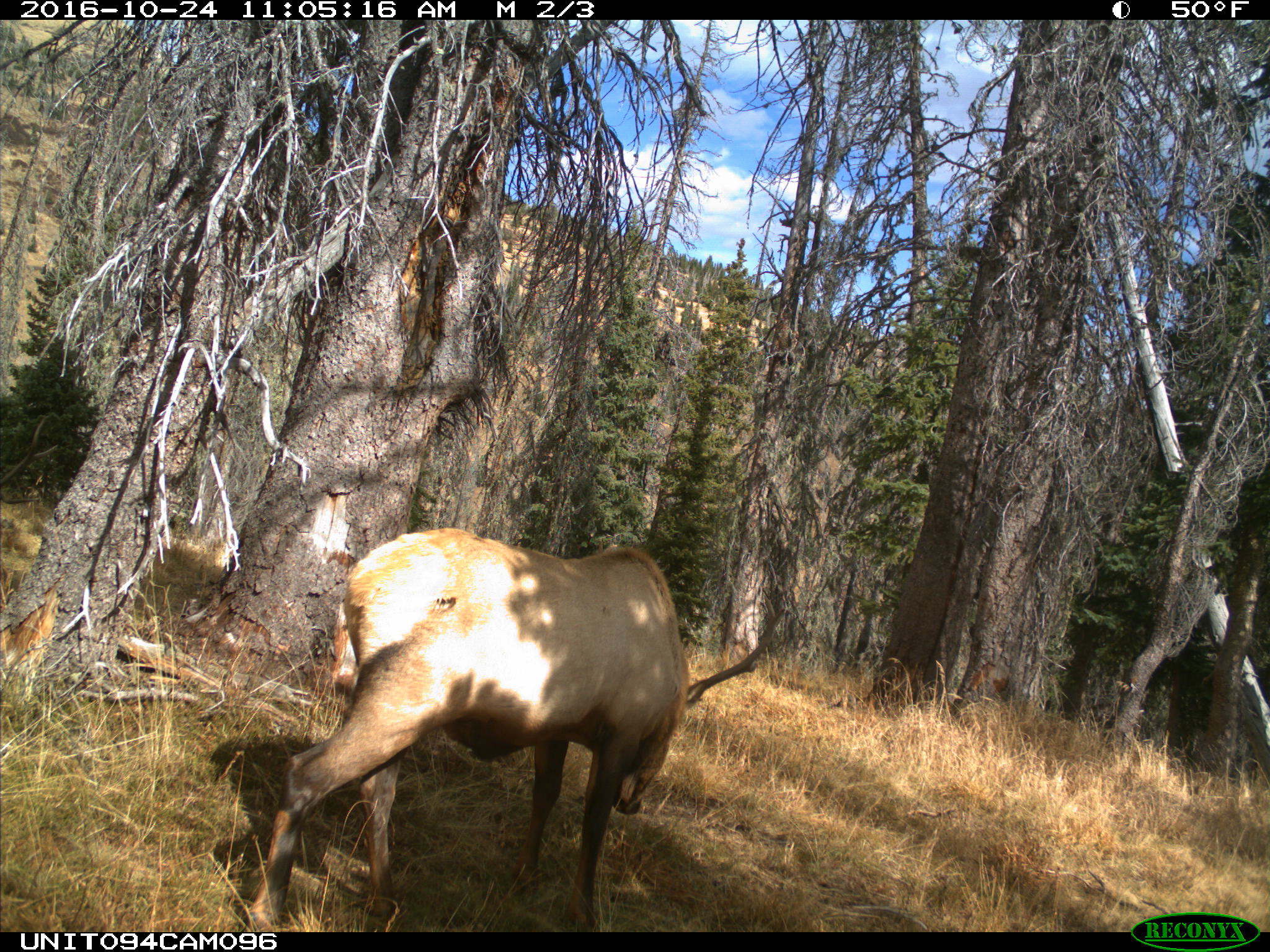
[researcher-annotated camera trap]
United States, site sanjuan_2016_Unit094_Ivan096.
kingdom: Animalia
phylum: Chordata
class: Mammalia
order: Artiodactyla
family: Cervidae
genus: Cervus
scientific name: Cervus elaphus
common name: red deer